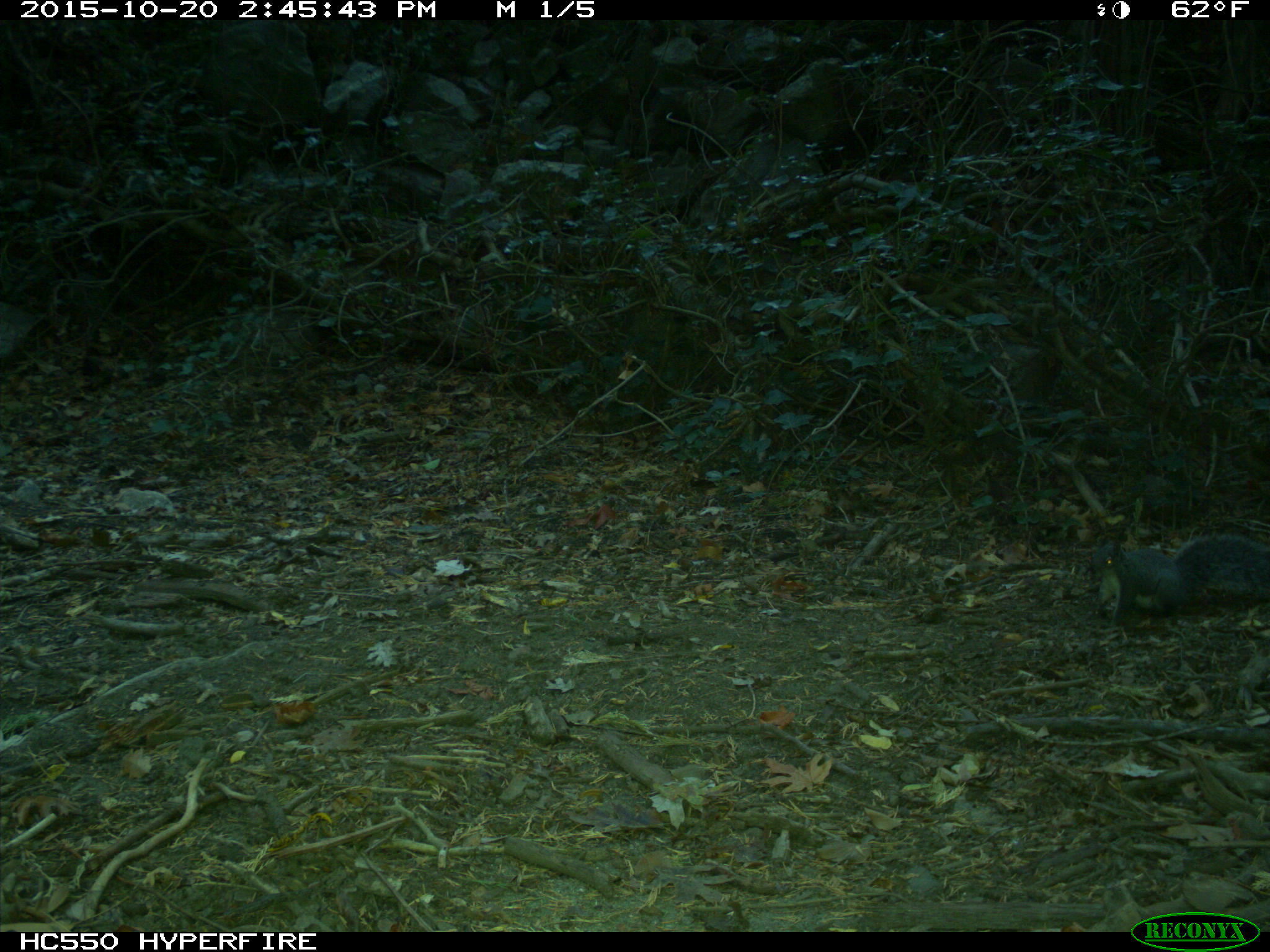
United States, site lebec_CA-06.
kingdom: Animalia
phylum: Chordata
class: Mammalia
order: Rodentia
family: Sciuridae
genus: Sciurus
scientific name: Sciurus carolinensis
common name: eastern gray squirrel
Sciurus carolinensis (eastern gray squirrel).